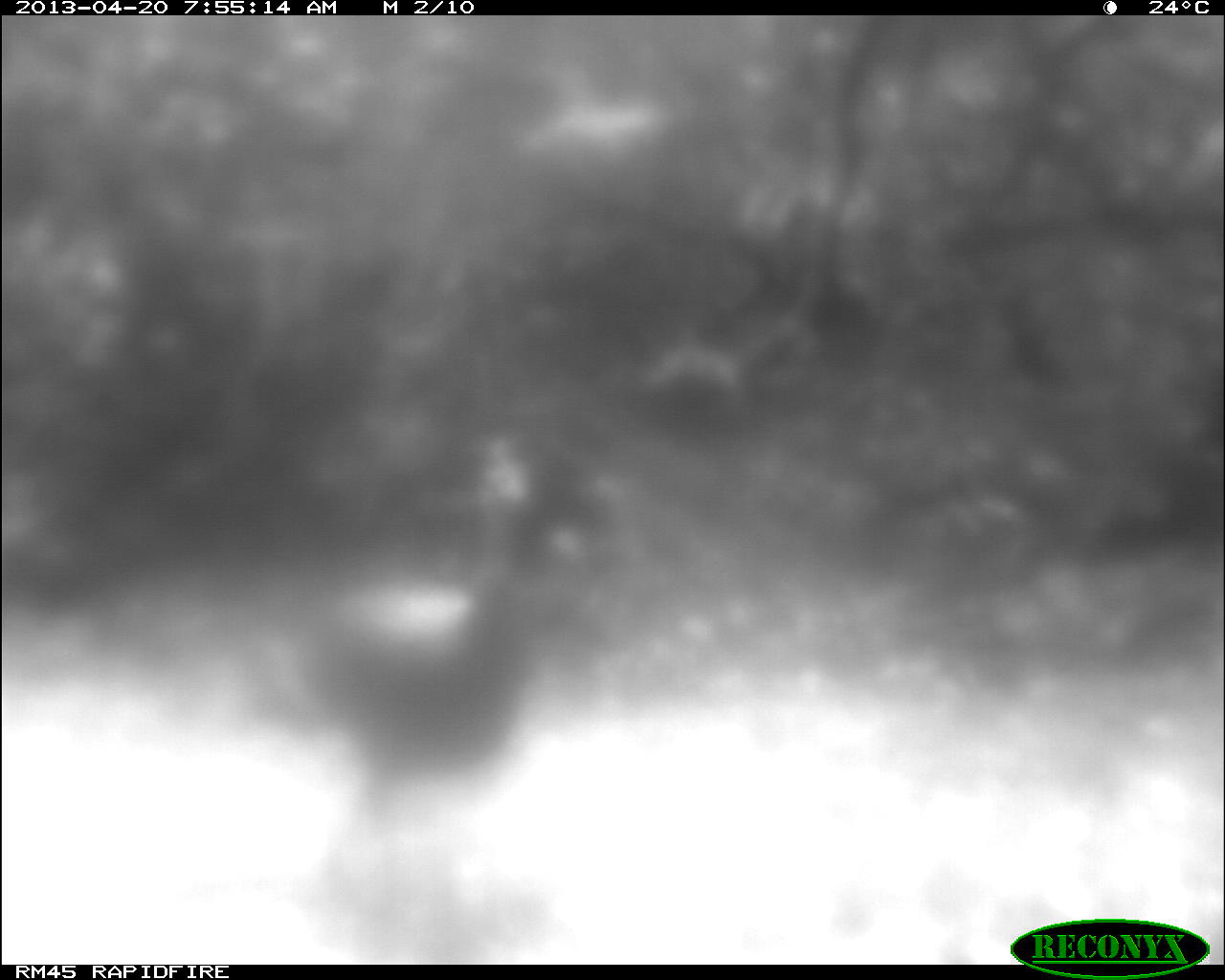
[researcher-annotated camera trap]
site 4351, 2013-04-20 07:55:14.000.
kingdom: Animalia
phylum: Chordata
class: Aves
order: Galliformes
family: Phasianidae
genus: Meleagris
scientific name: Meleagris ocellata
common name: ocellated turkey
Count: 1.